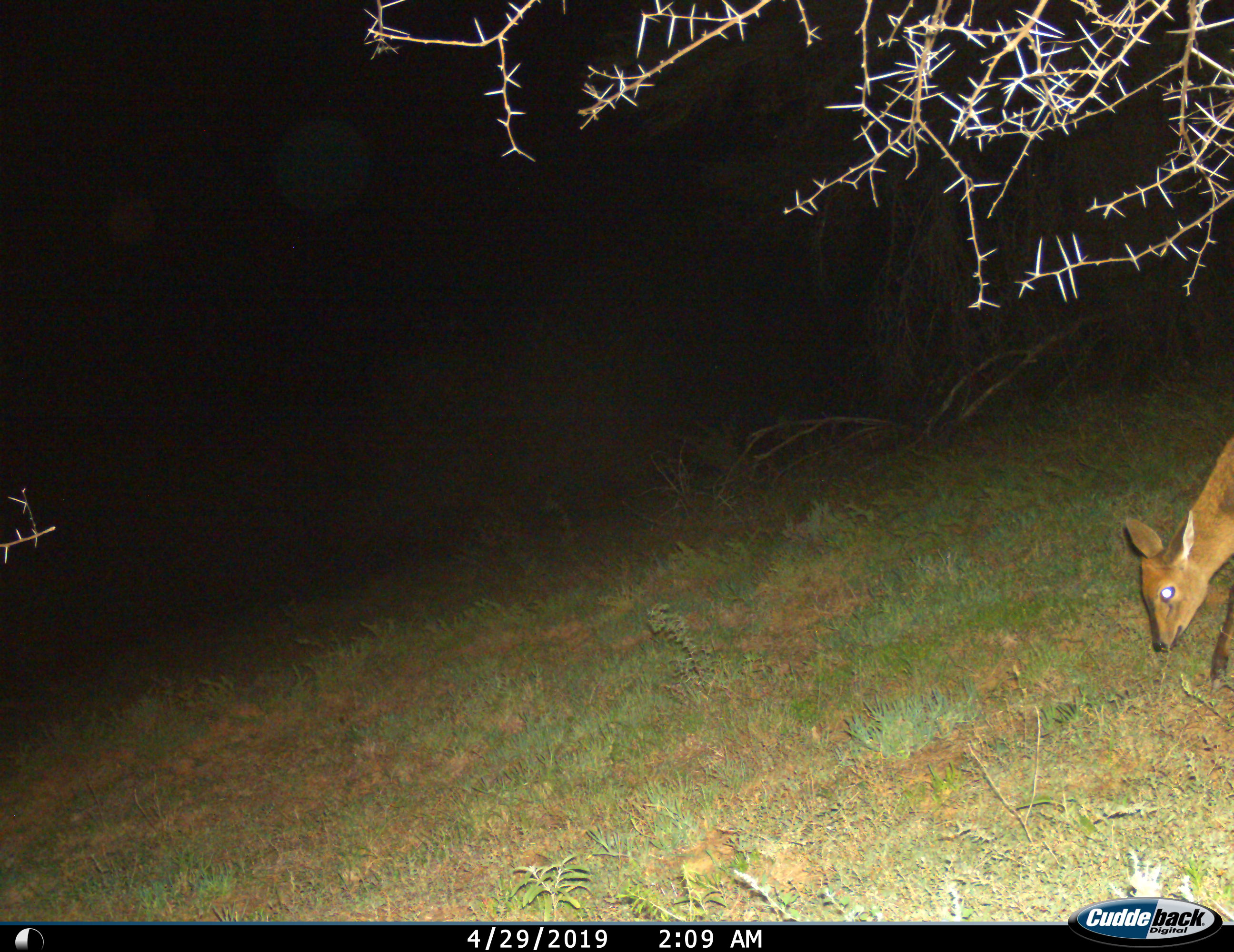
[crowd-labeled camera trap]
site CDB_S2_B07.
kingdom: Animalia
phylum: Chordata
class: Mammalia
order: Artiodactyla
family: Bovidae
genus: Sylvicapra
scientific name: Sylvicapra grimmia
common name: common duiker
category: duikercommongrey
Duikercommongrey (common duiker) (Sylvicapra grimmia), count 1. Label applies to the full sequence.